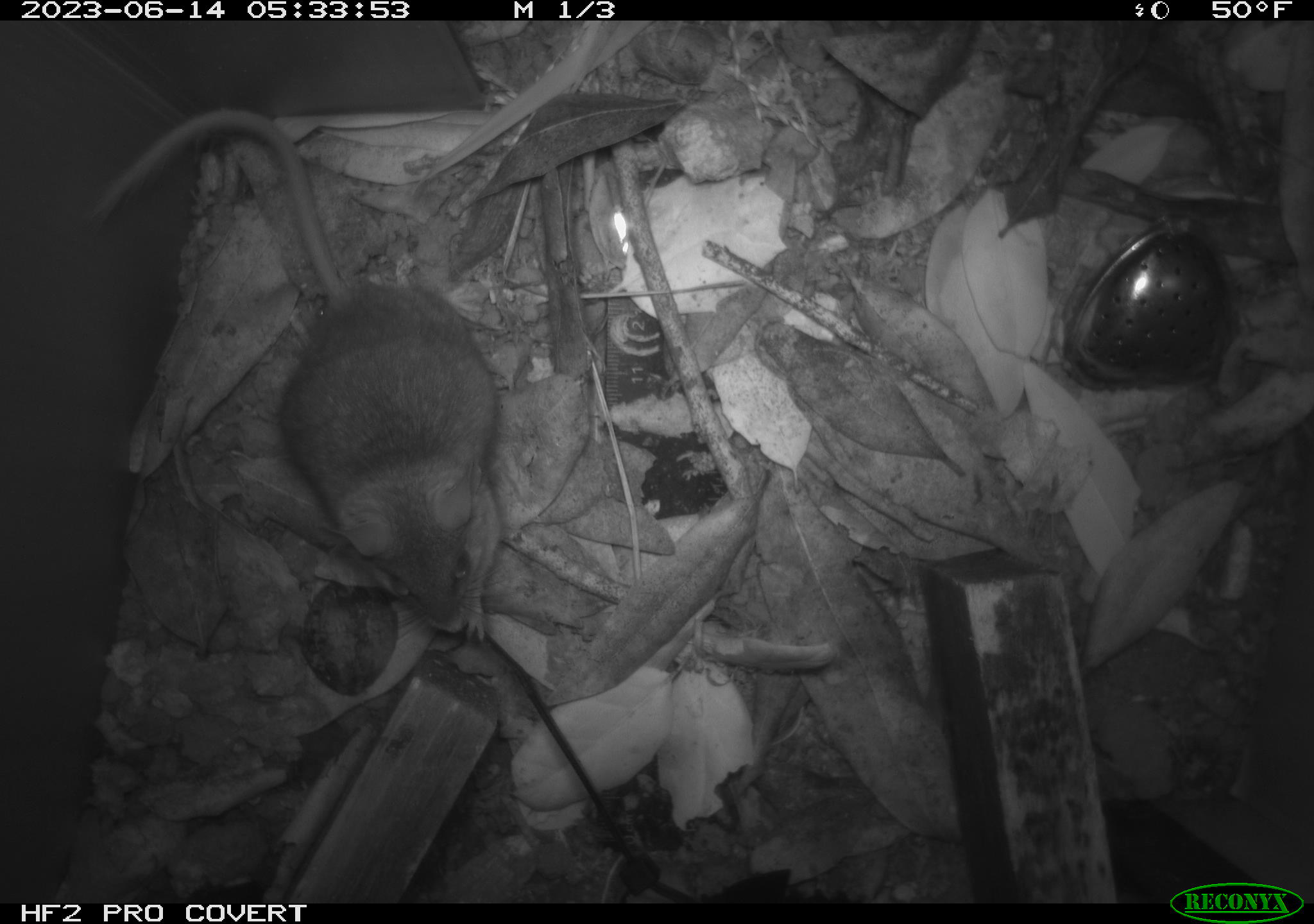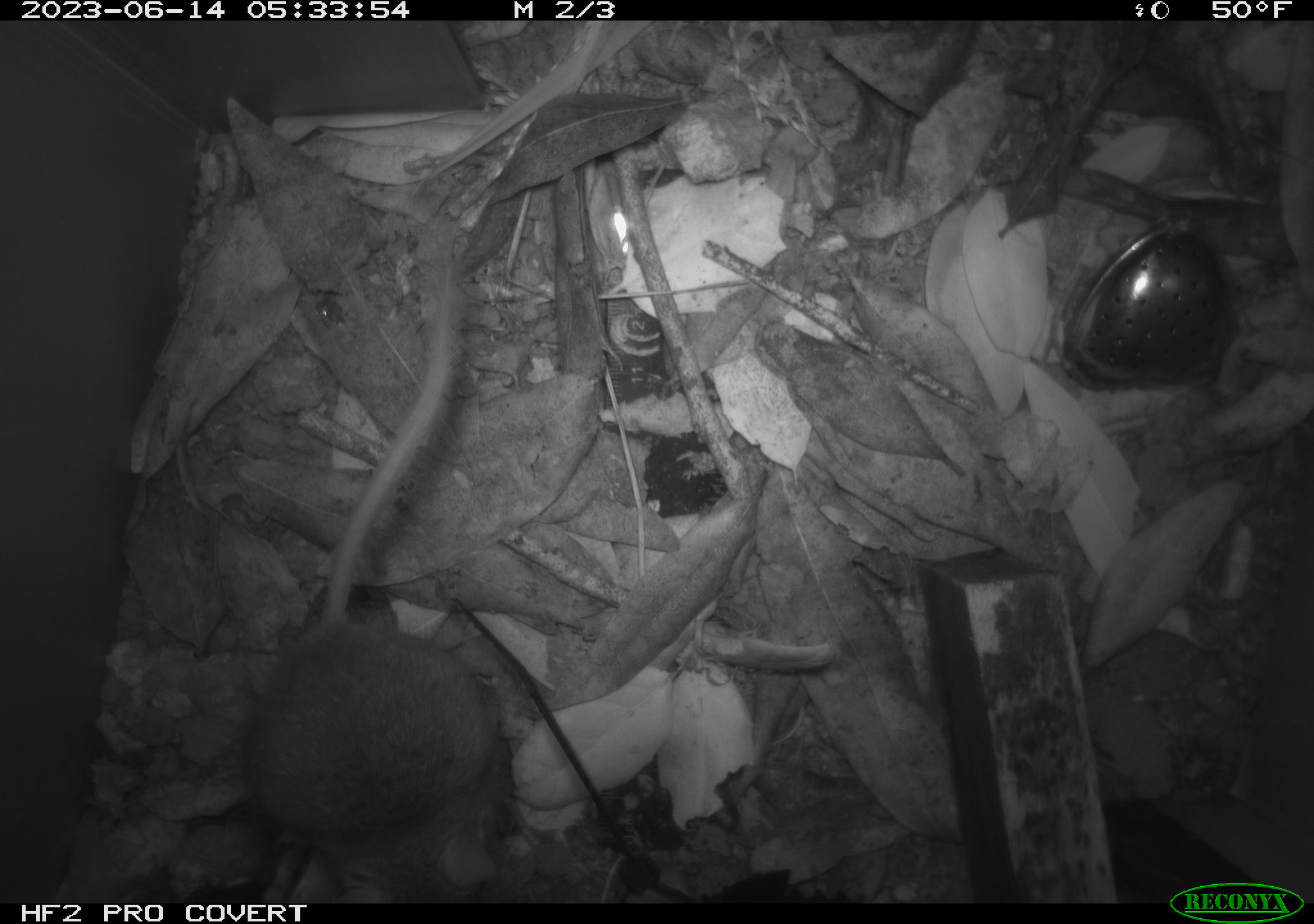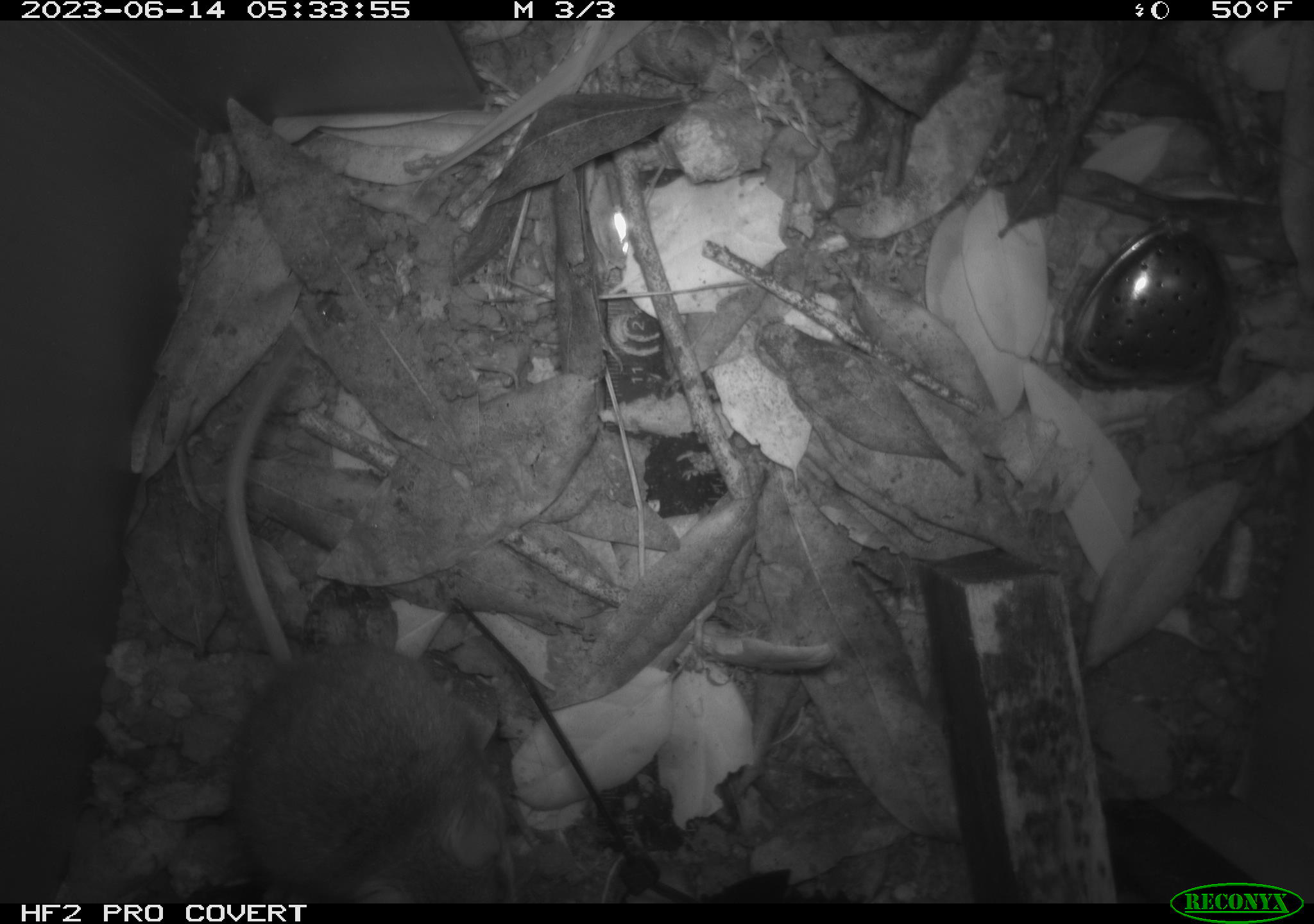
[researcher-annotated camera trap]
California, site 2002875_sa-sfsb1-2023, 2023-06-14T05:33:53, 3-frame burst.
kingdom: Animalia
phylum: Chordata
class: Mammalia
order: Rodentia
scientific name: Rodentia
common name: mouse species